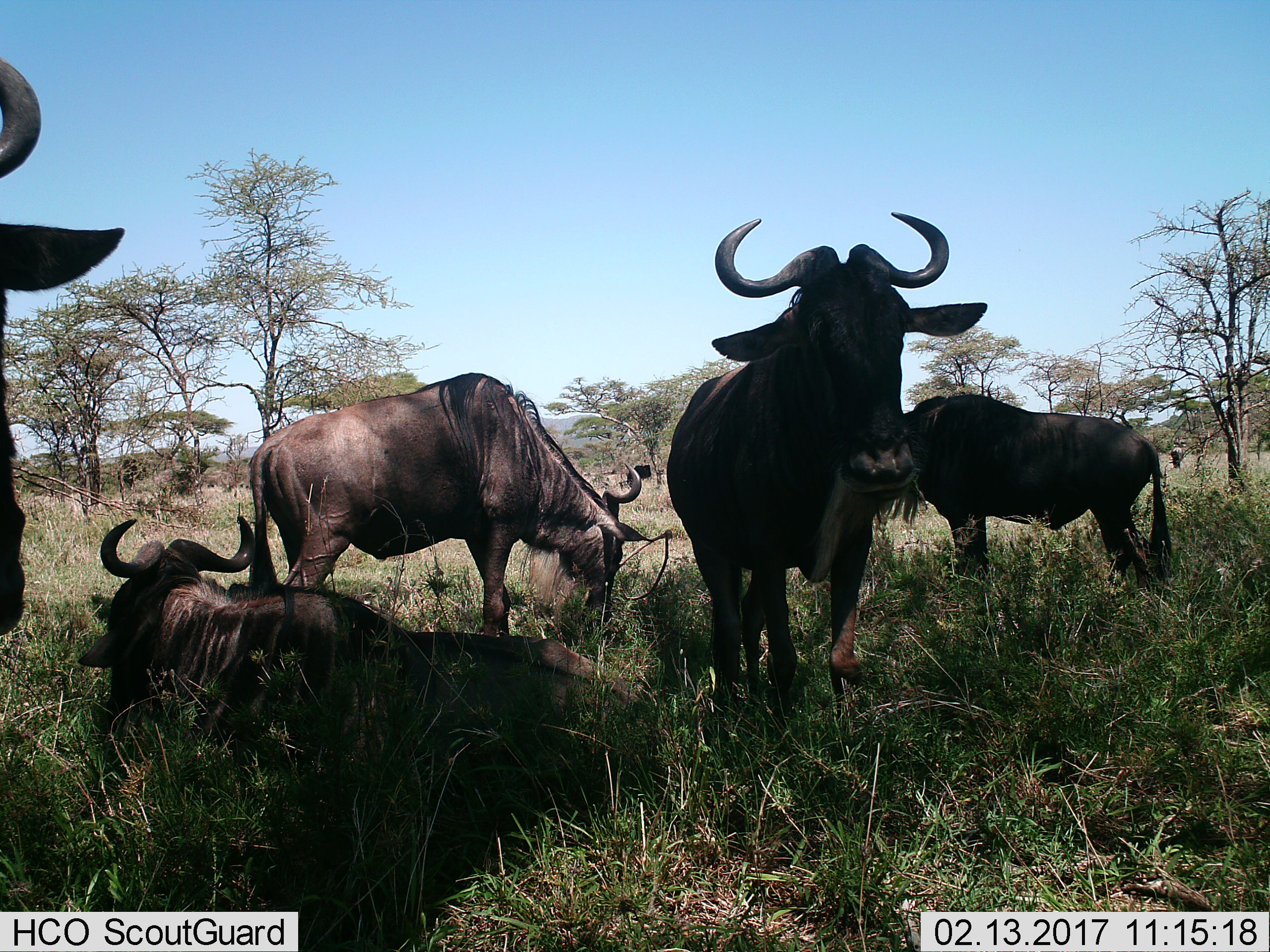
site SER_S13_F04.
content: unidentified animal